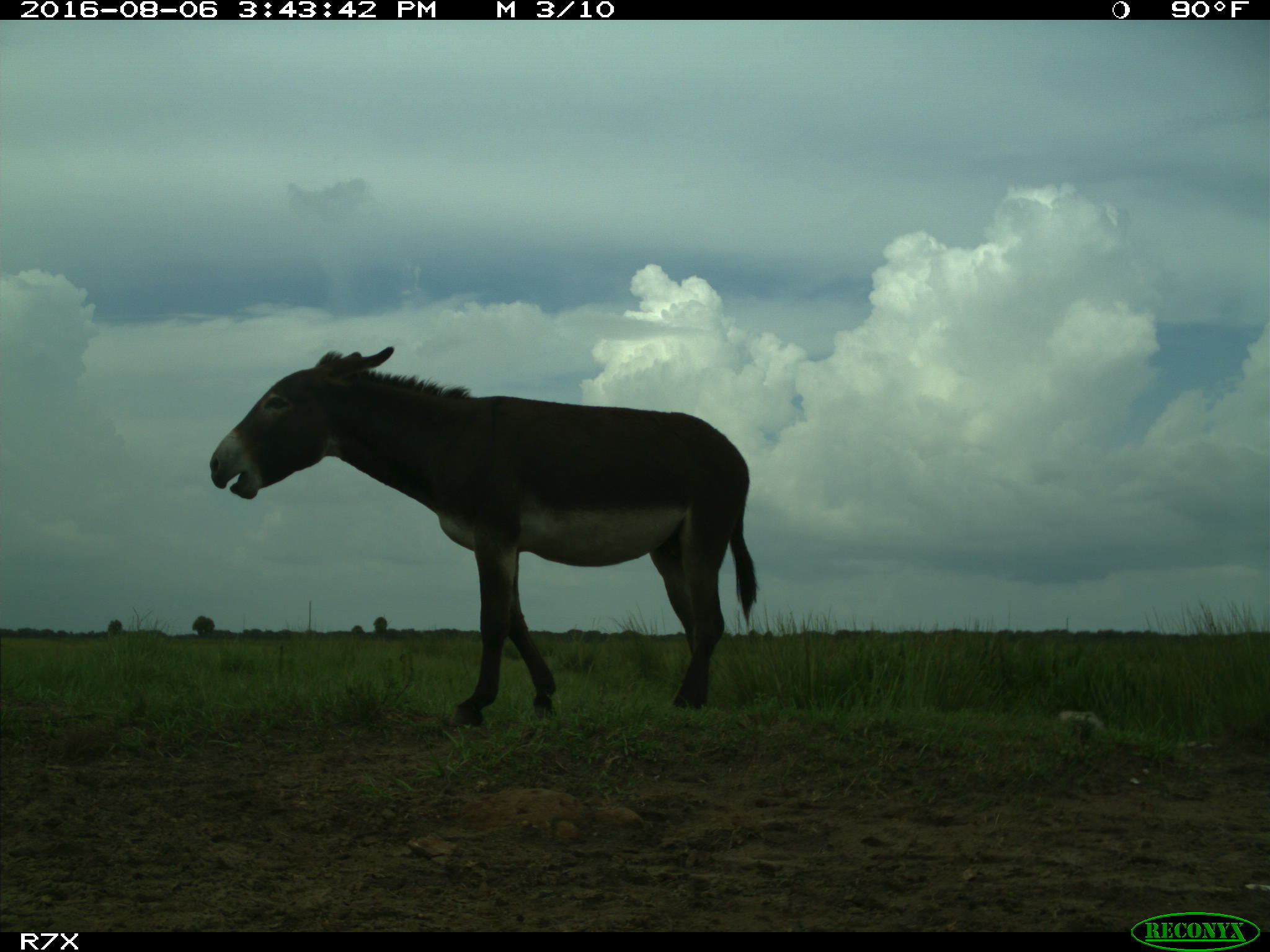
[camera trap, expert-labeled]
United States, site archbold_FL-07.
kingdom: Animalia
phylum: Chordata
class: Mammalia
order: Perissodactyla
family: Equidae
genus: Equus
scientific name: Equus africanus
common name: african wild ass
Equus africanus (african wild ass).